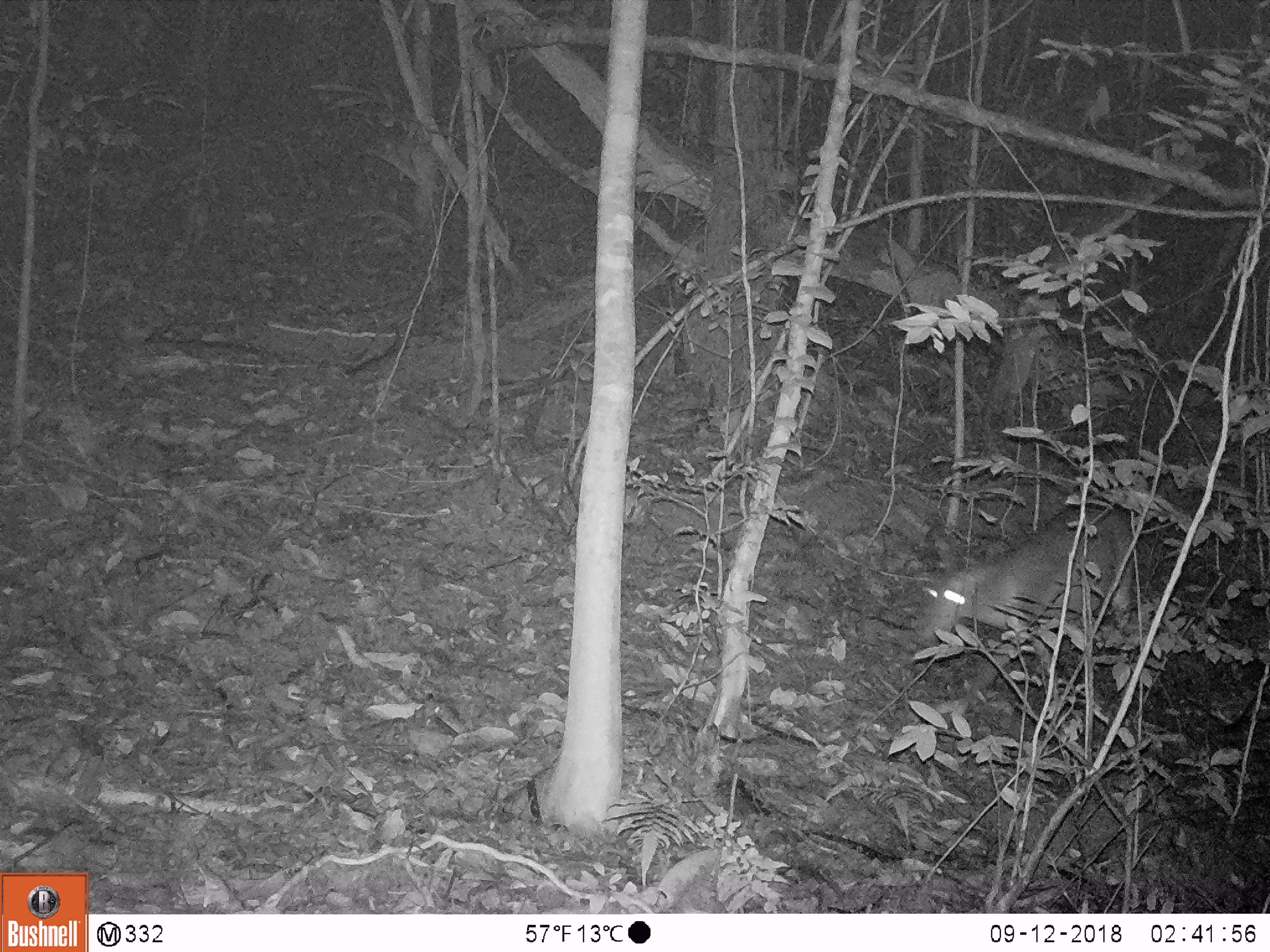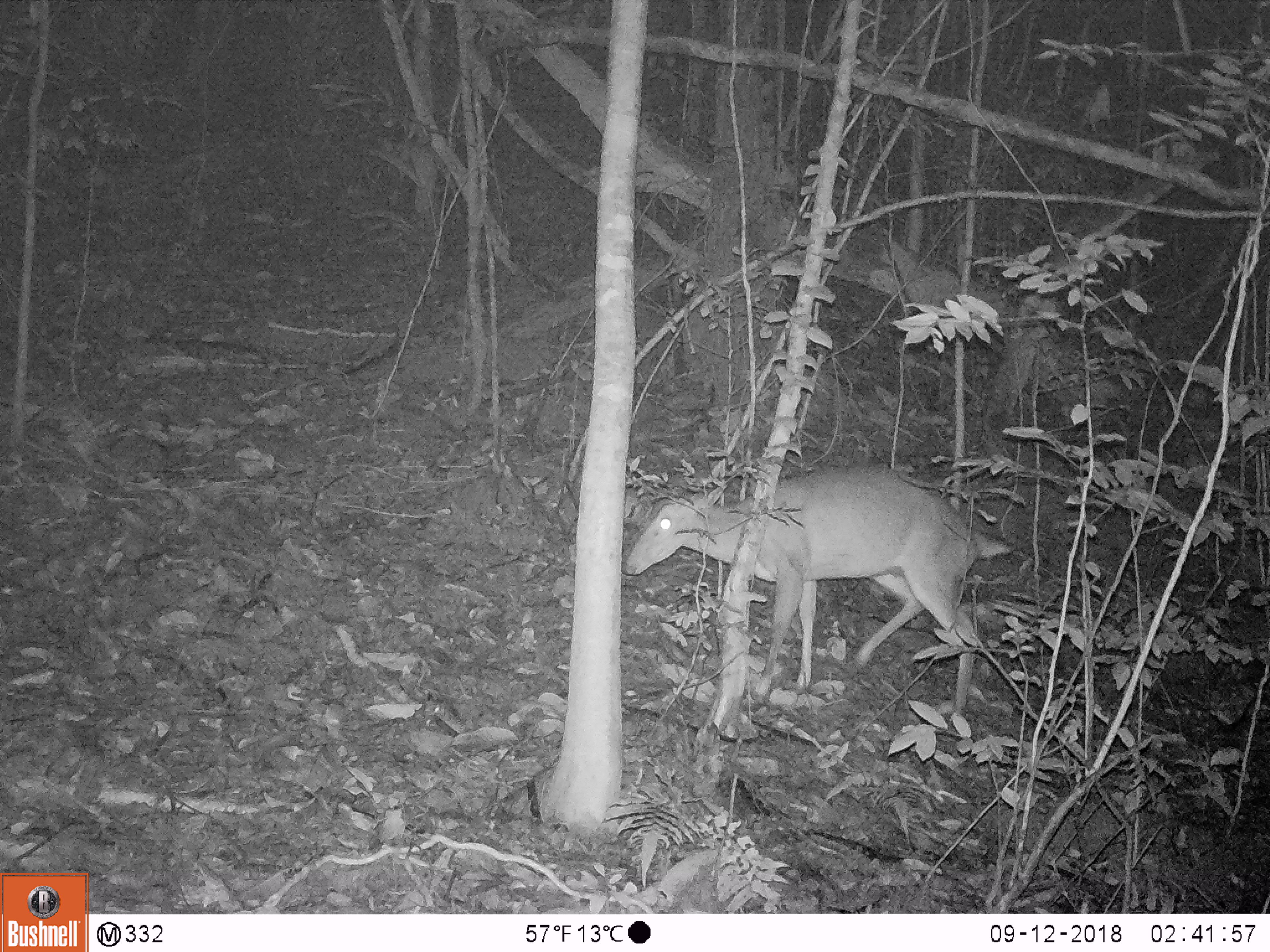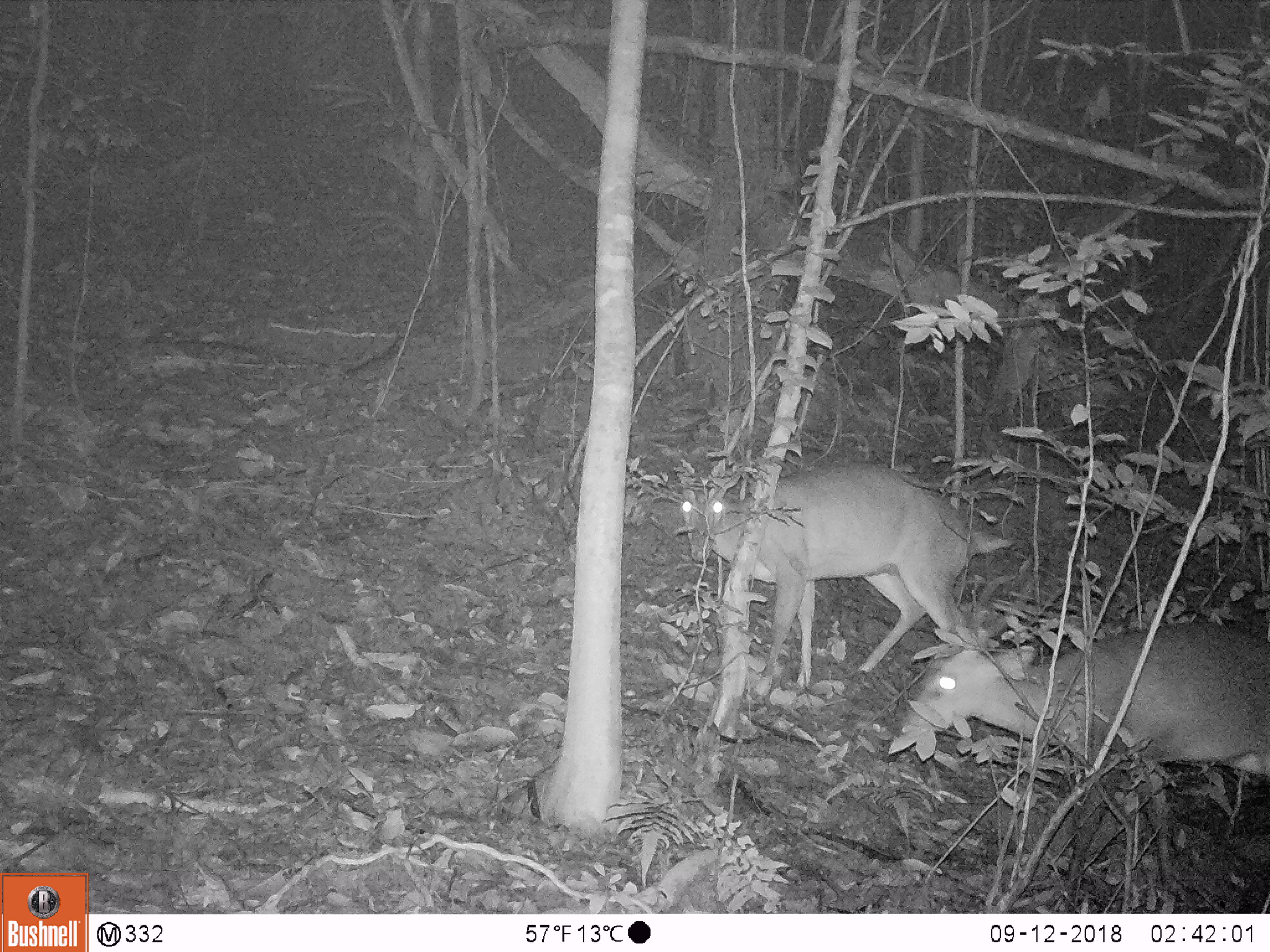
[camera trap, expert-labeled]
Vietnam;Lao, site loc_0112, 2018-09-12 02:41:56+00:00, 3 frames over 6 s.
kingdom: Animalia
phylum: Chordata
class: Mammalia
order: Artiodactyla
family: Cervidae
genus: Muntiacus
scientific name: Muntiacus vuquangensis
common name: large-antlered muntjac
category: large antlered muntjac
Large antlered muntjac (large-antlered muntjac) (Muntiacus vuquangensis). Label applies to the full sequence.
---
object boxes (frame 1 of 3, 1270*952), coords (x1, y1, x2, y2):
large antlered muntjac: (911, 495, 1137, 713)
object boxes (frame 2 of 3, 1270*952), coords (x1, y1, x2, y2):
large antlered muntjac: (620, 462, 1011, 713)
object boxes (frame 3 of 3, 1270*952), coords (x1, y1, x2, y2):
large antlered muntjac: (888, 618, 1270, 913); (675, 457, 1013, 686)